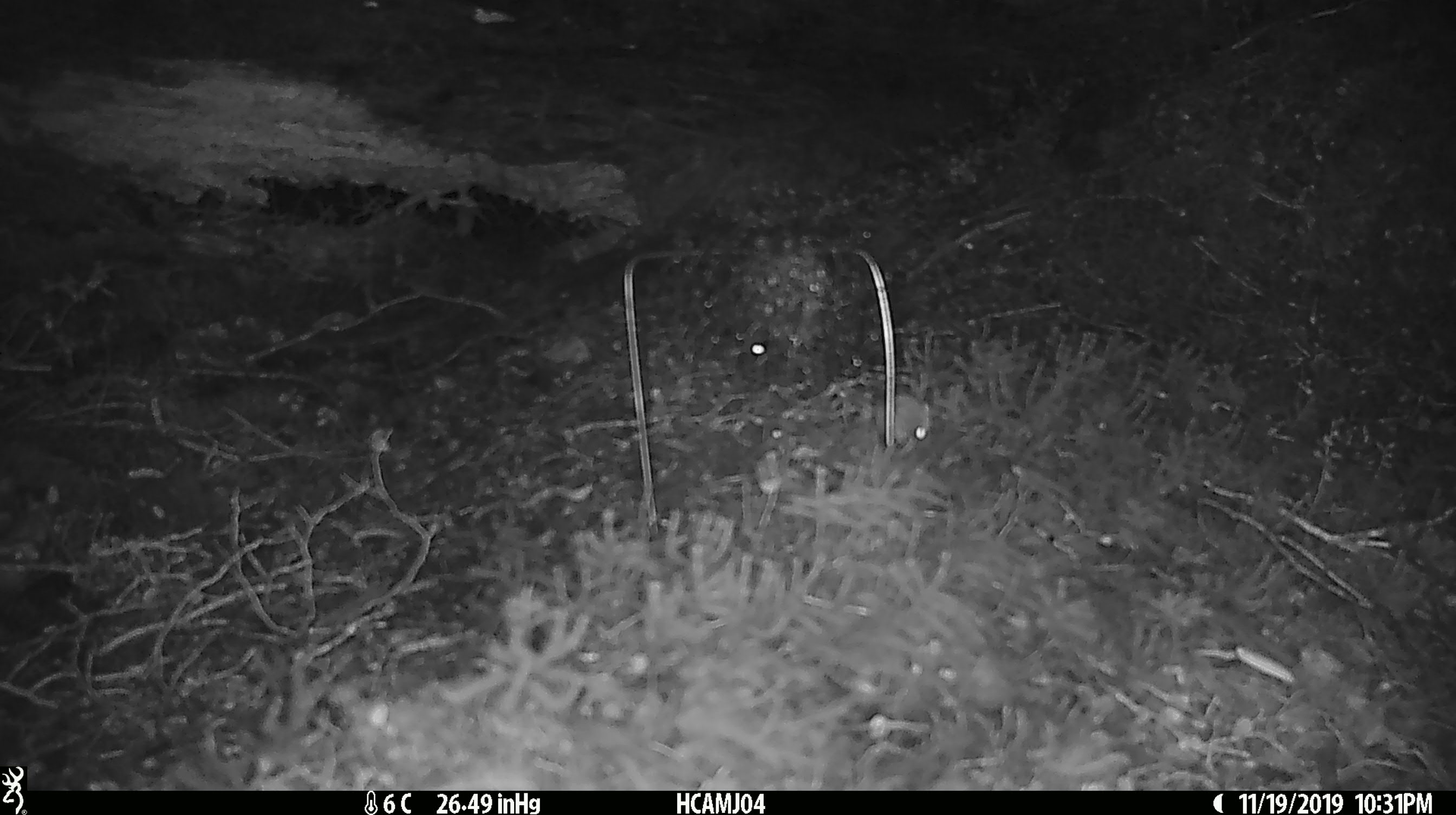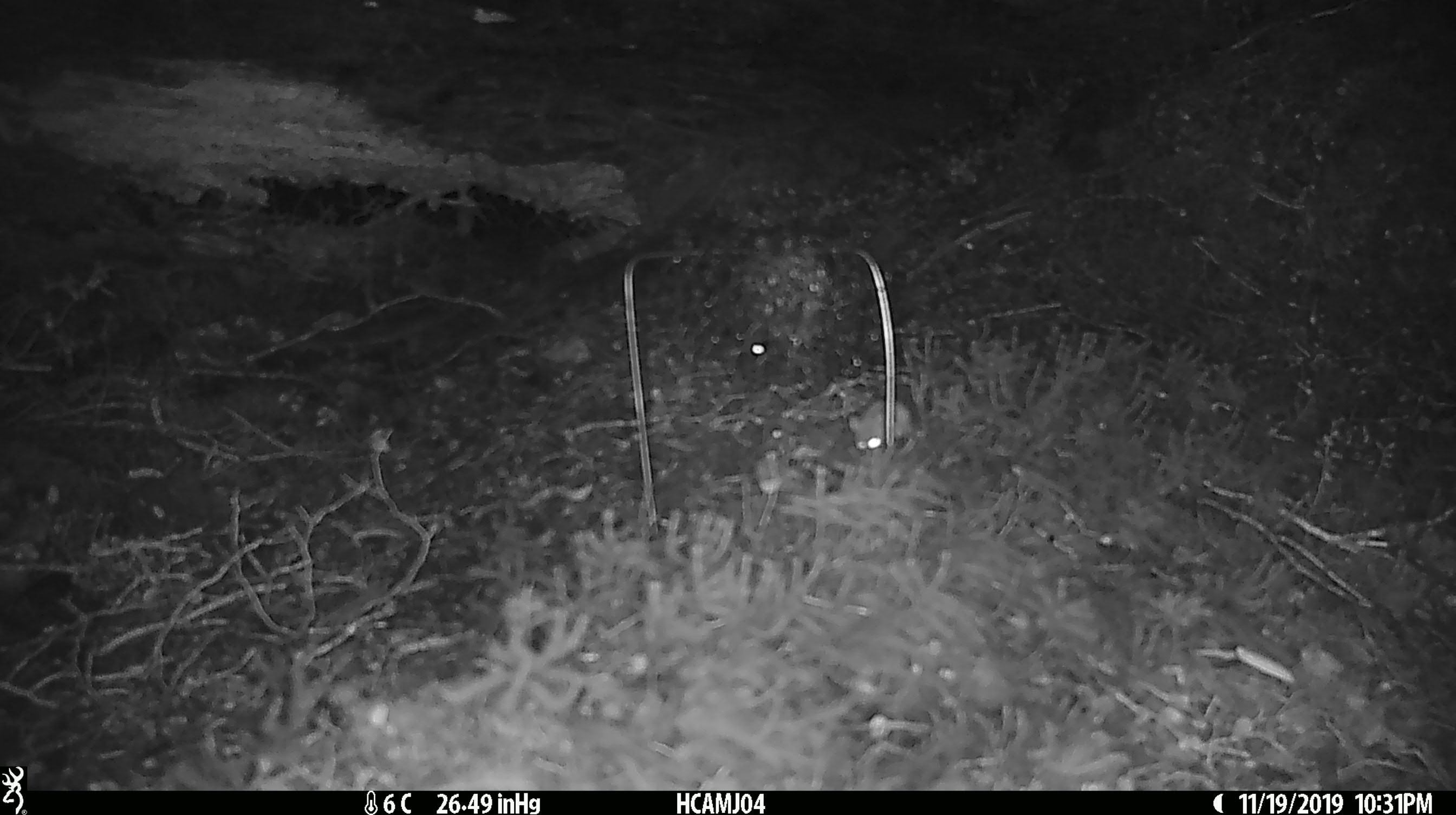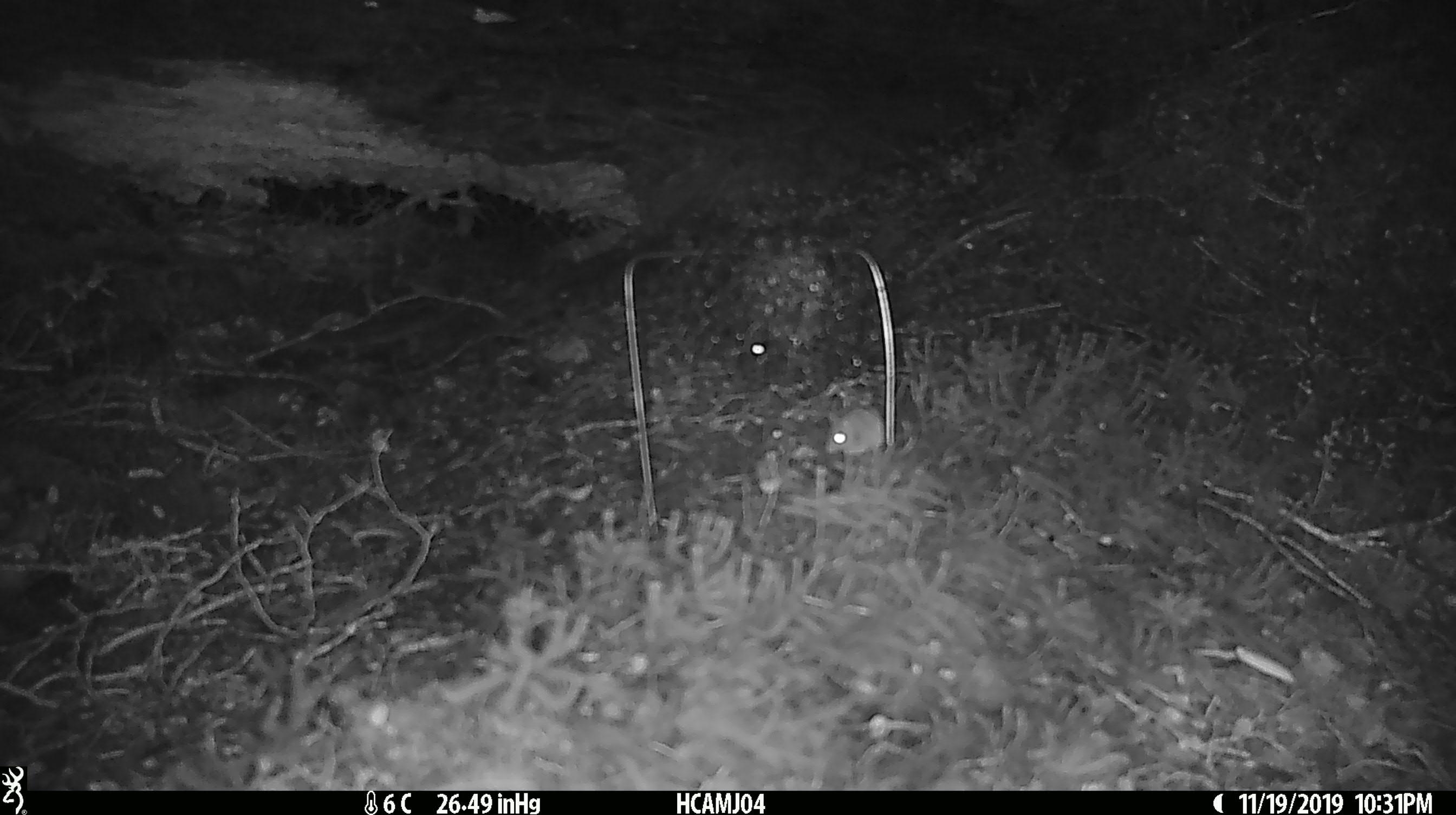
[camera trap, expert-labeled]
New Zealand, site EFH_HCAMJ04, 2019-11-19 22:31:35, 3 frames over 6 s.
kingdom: Animalia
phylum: Chordata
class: Mammalia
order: Rodentia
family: Muridae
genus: Mus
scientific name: Mus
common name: mouse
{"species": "mouse (Mus)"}